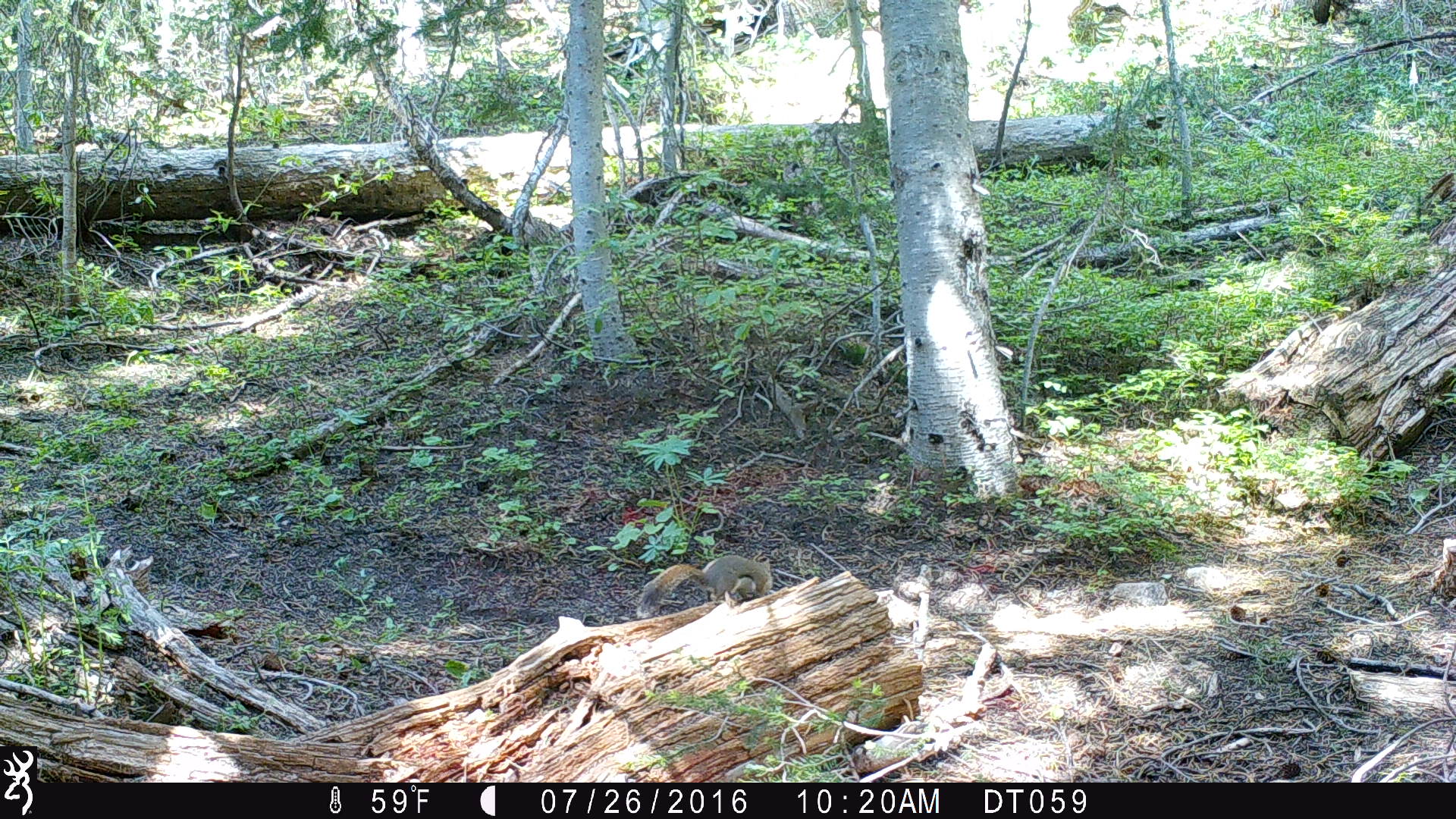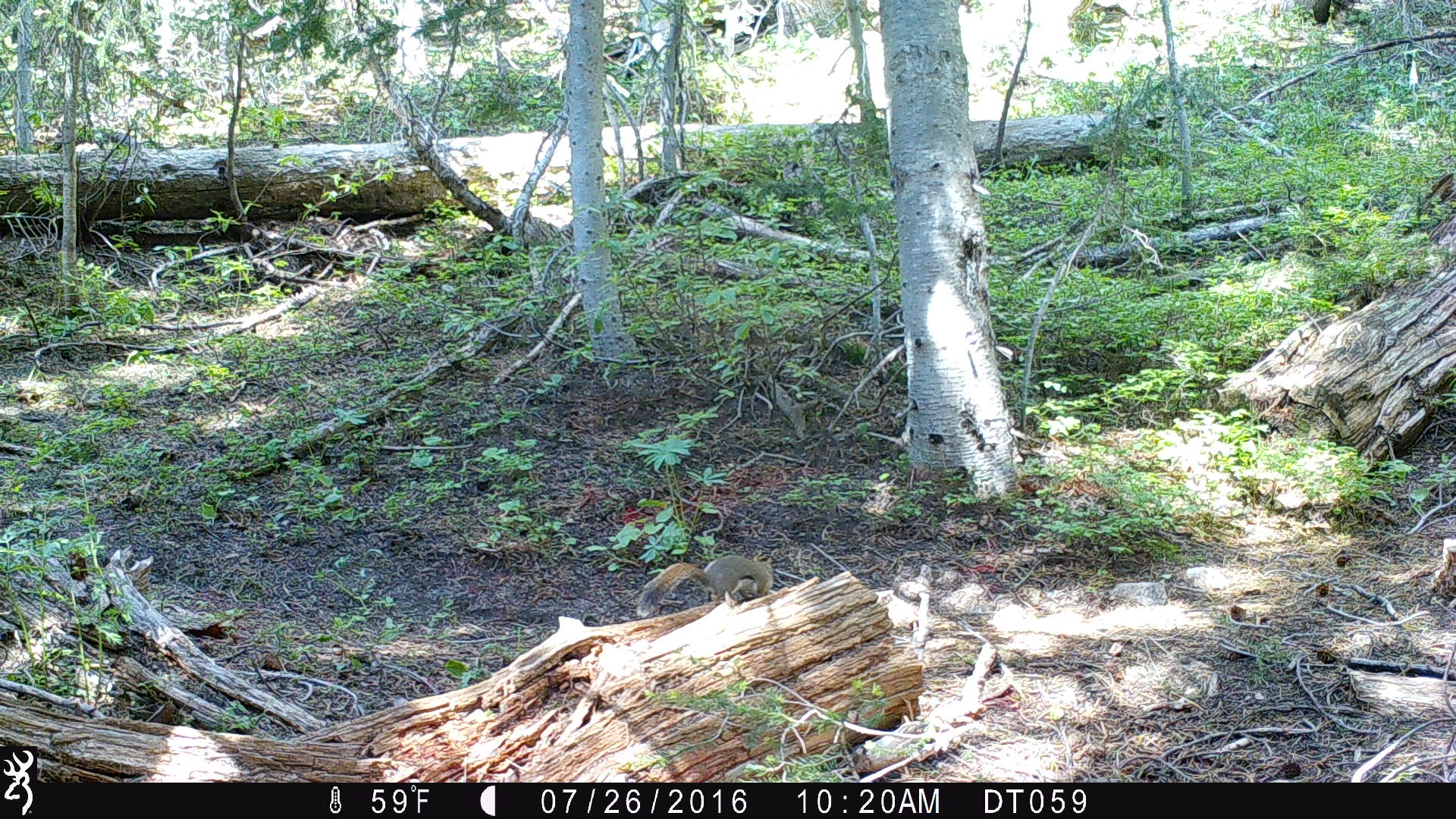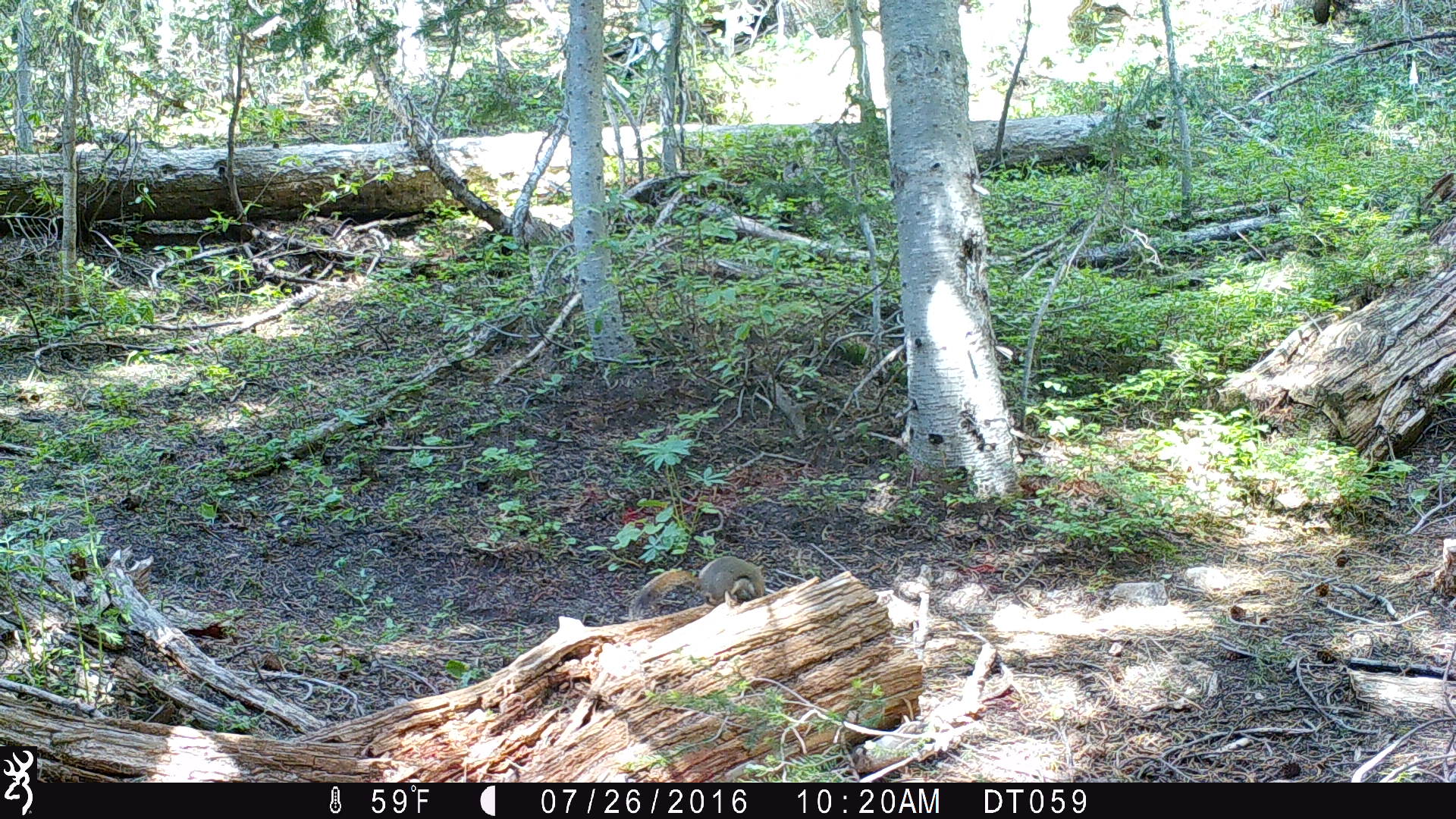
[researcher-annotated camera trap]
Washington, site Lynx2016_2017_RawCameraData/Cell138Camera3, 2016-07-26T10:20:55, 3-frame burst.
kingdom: Animalia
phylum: Chordata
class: Mammalia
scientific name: Mammalia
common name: small mammal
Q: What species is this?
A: Small mammal (Mammalia).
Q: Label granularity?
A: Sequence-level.